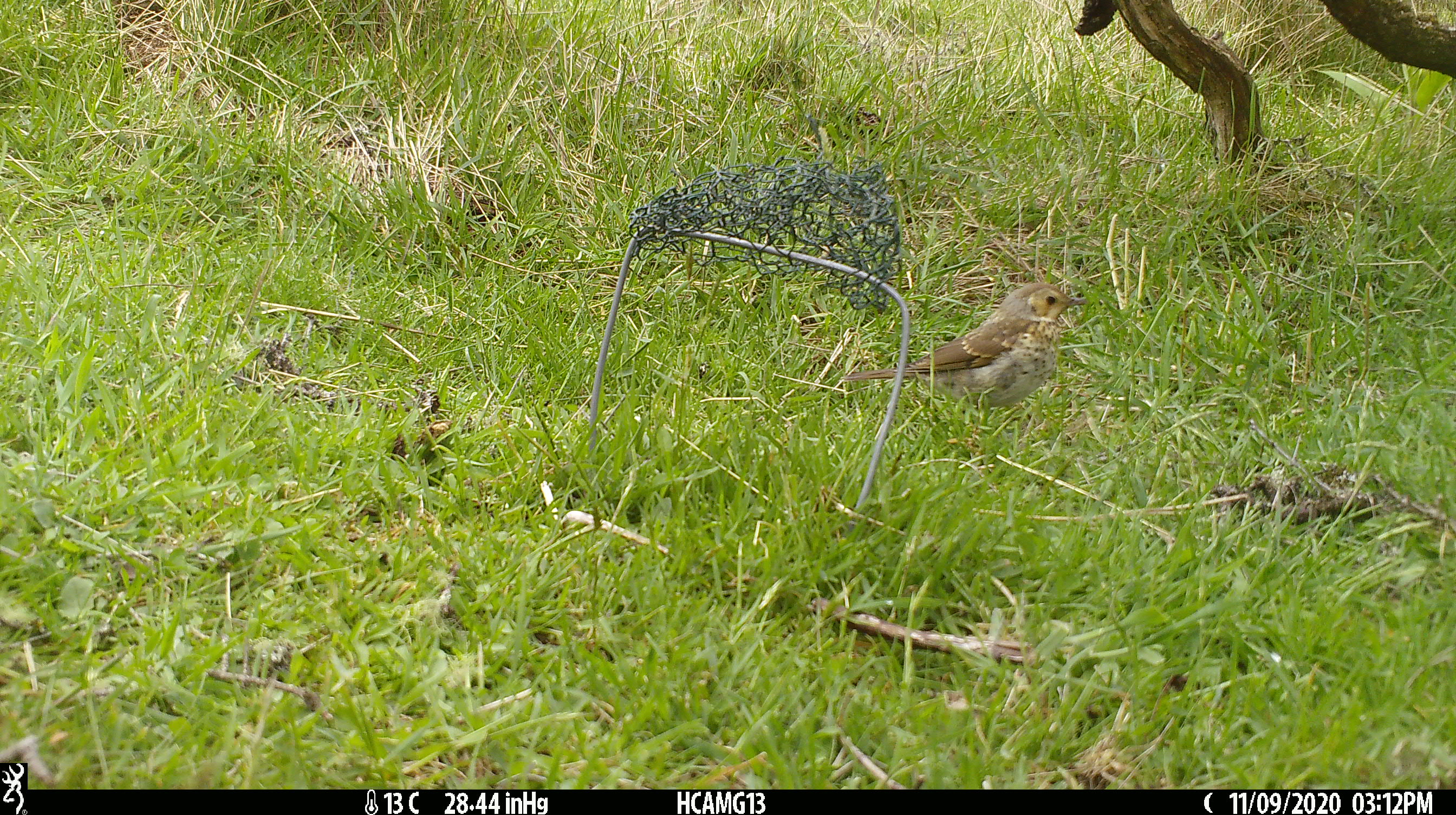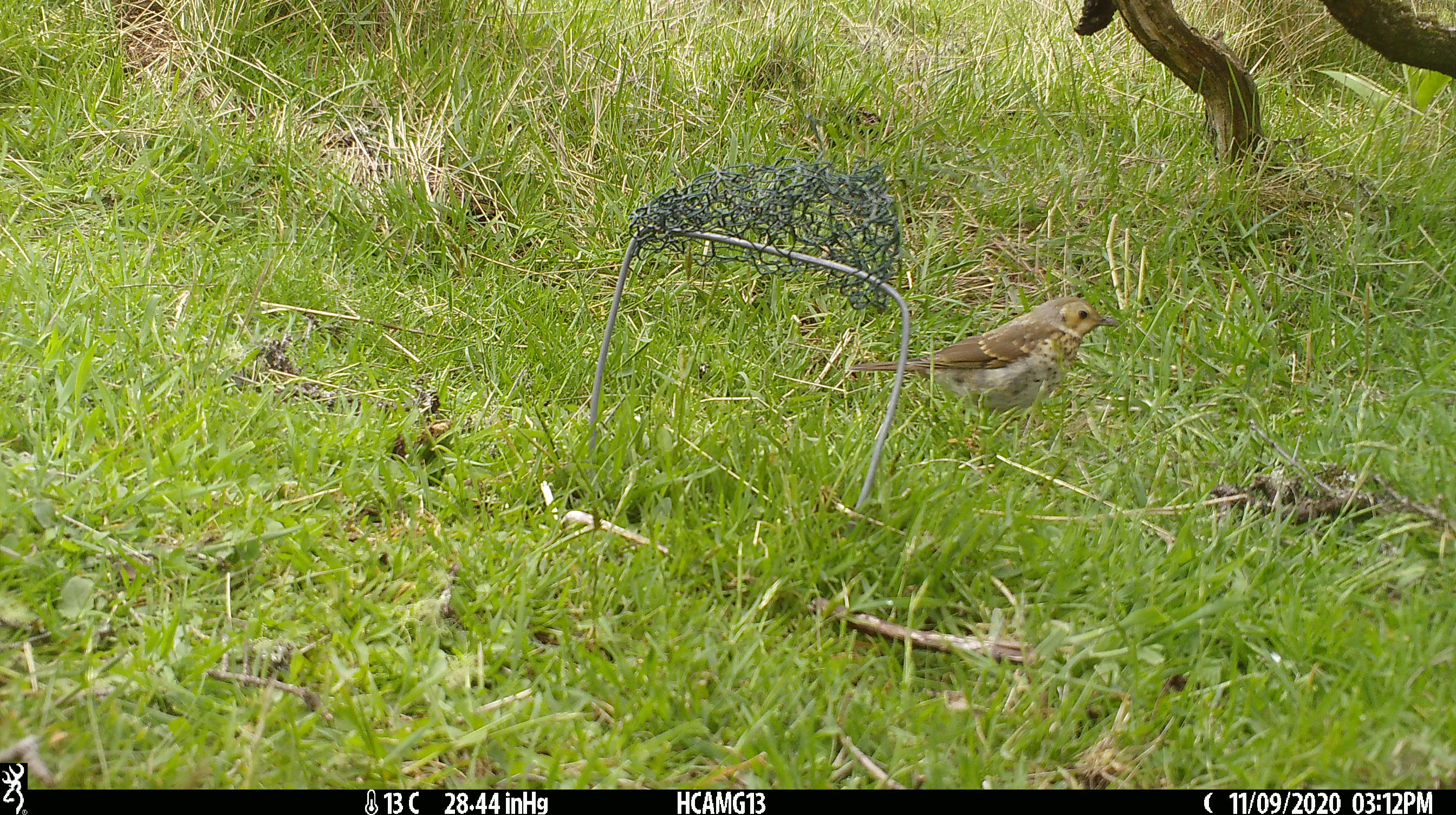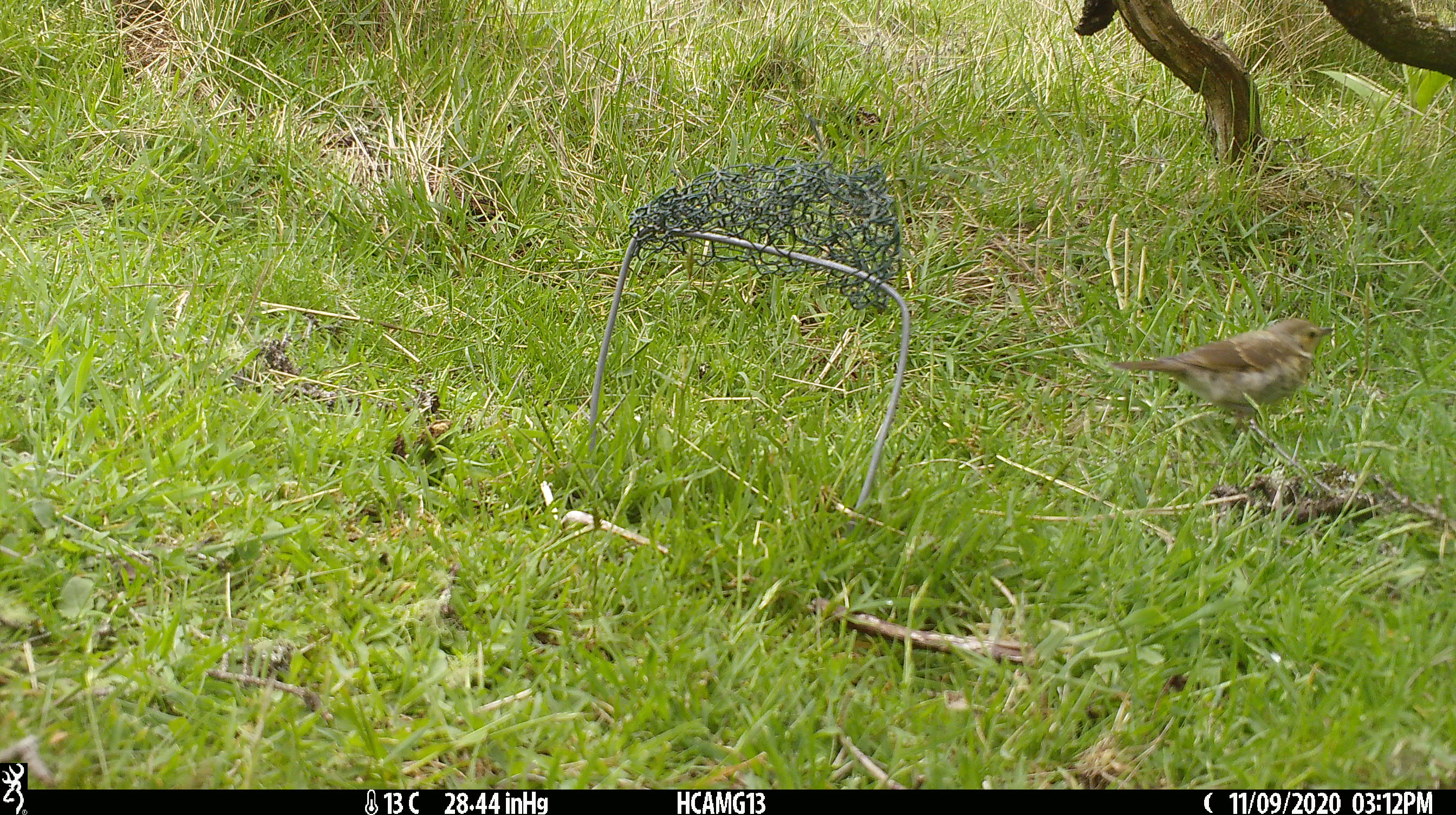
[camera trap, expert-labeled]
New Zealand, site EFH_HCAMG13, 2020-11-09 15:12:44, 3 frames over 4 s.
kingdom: Animalia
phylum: Chordata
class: Aves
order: Passeriformes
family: Turdidae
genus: Turdus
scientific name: Turdus philomelos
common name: song thrush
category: thrush